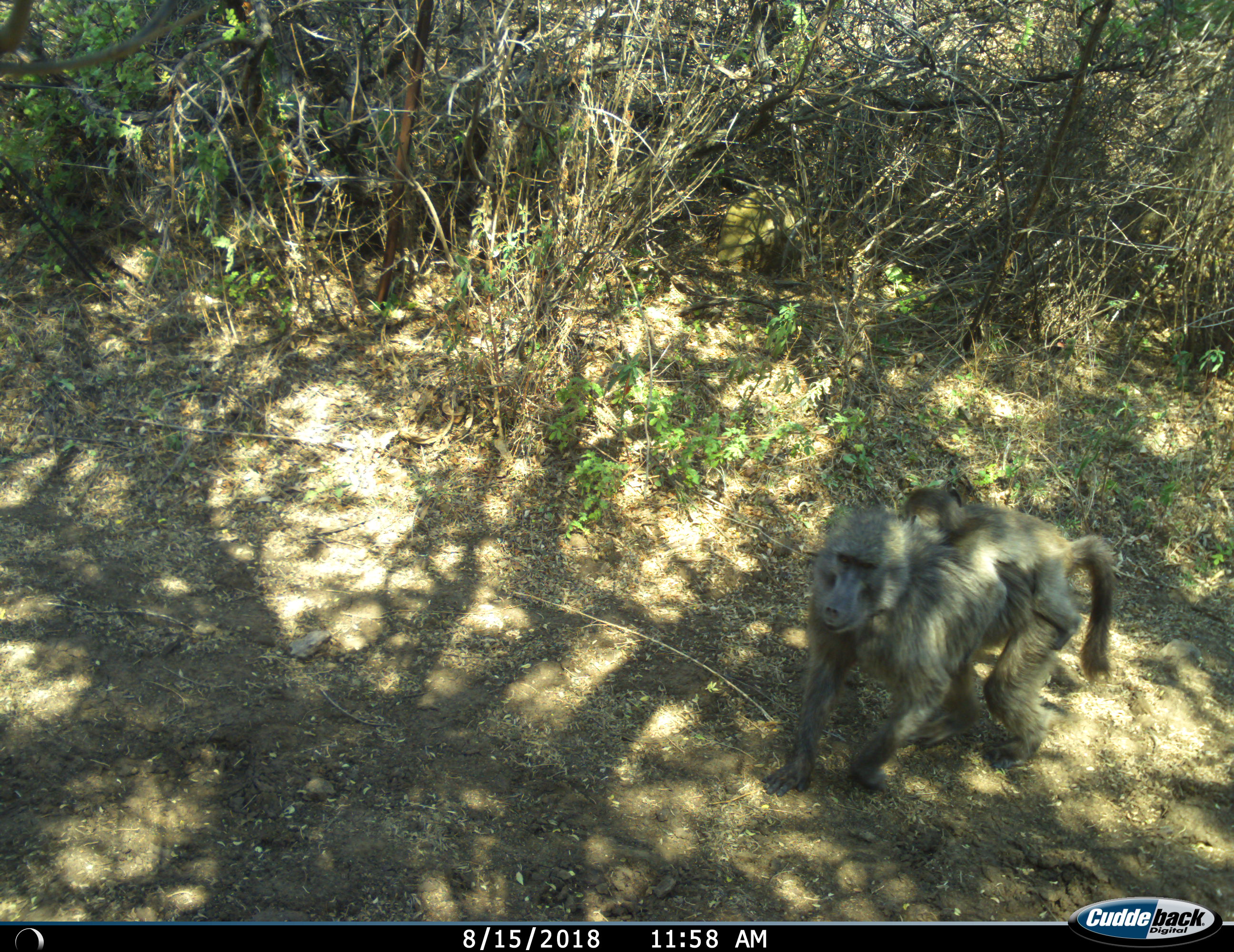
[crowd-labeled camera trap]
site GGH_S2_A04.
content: unidentified animal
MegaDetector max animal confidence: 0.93